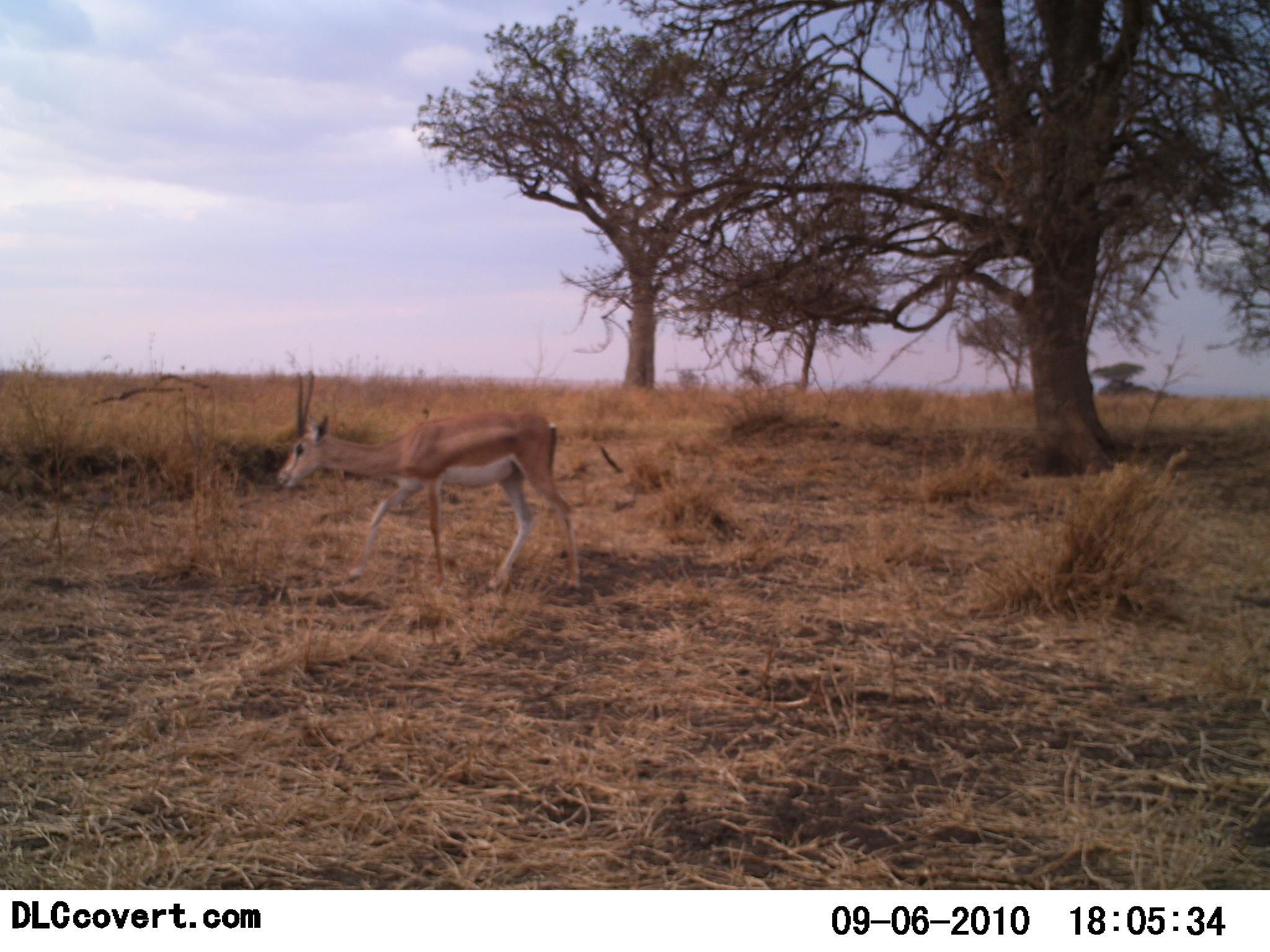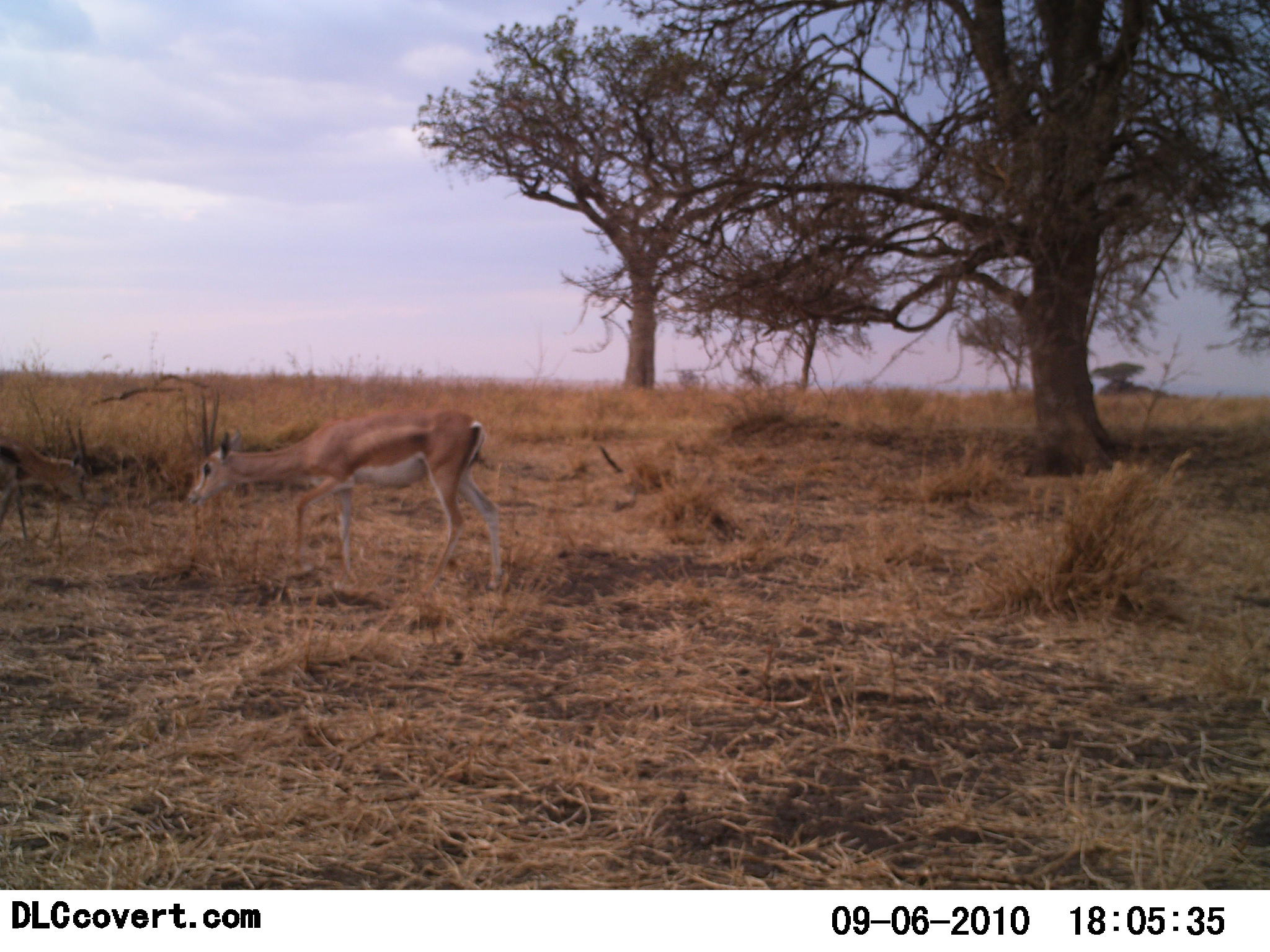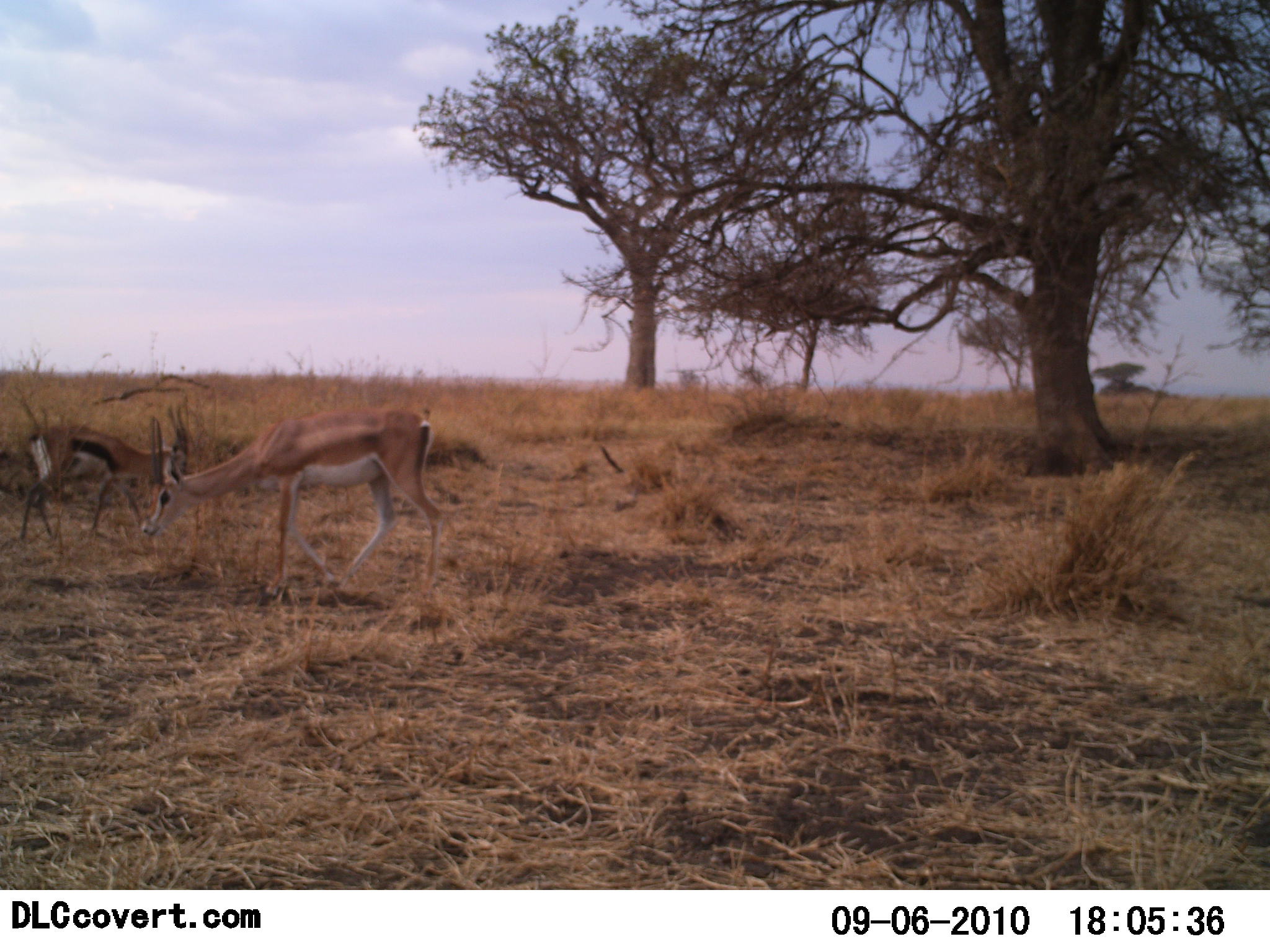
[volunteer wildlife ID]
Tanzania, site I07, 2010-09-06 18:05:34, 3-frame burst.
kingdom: Animalia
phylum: Chordata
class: Mammalia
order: Artiodactyla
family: Bovidae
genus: Nanger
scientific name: Nanger granti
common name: grant's gazelle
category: gazellegrants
Gazellegrants (grant's gazelle) (Nanger granti), count 2. Behavior (volunteer vote fractions): standing 5%, resting 0%, moving 90%, interacting 0%. Young present (vote fraction): 10%. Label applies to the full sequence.